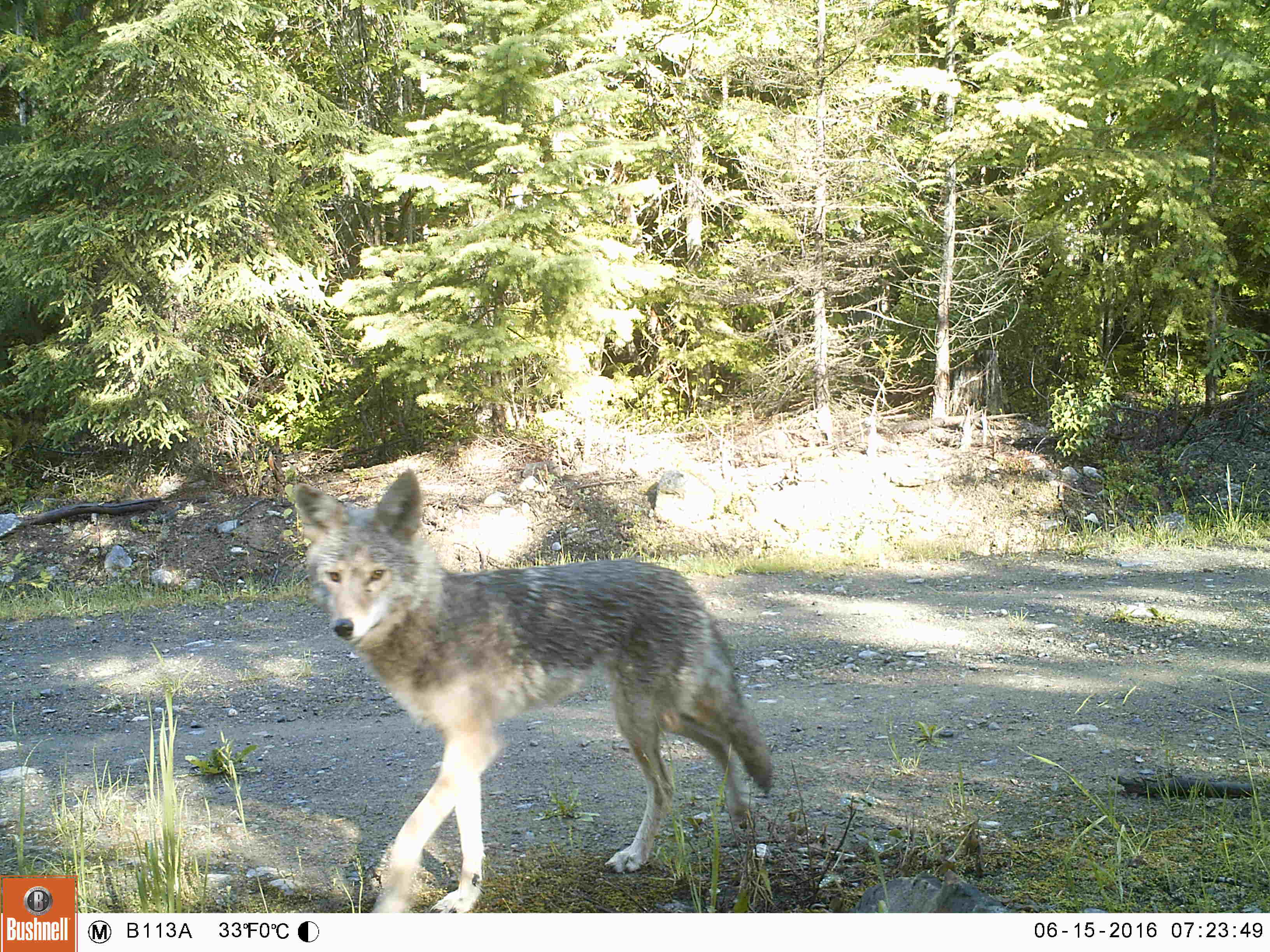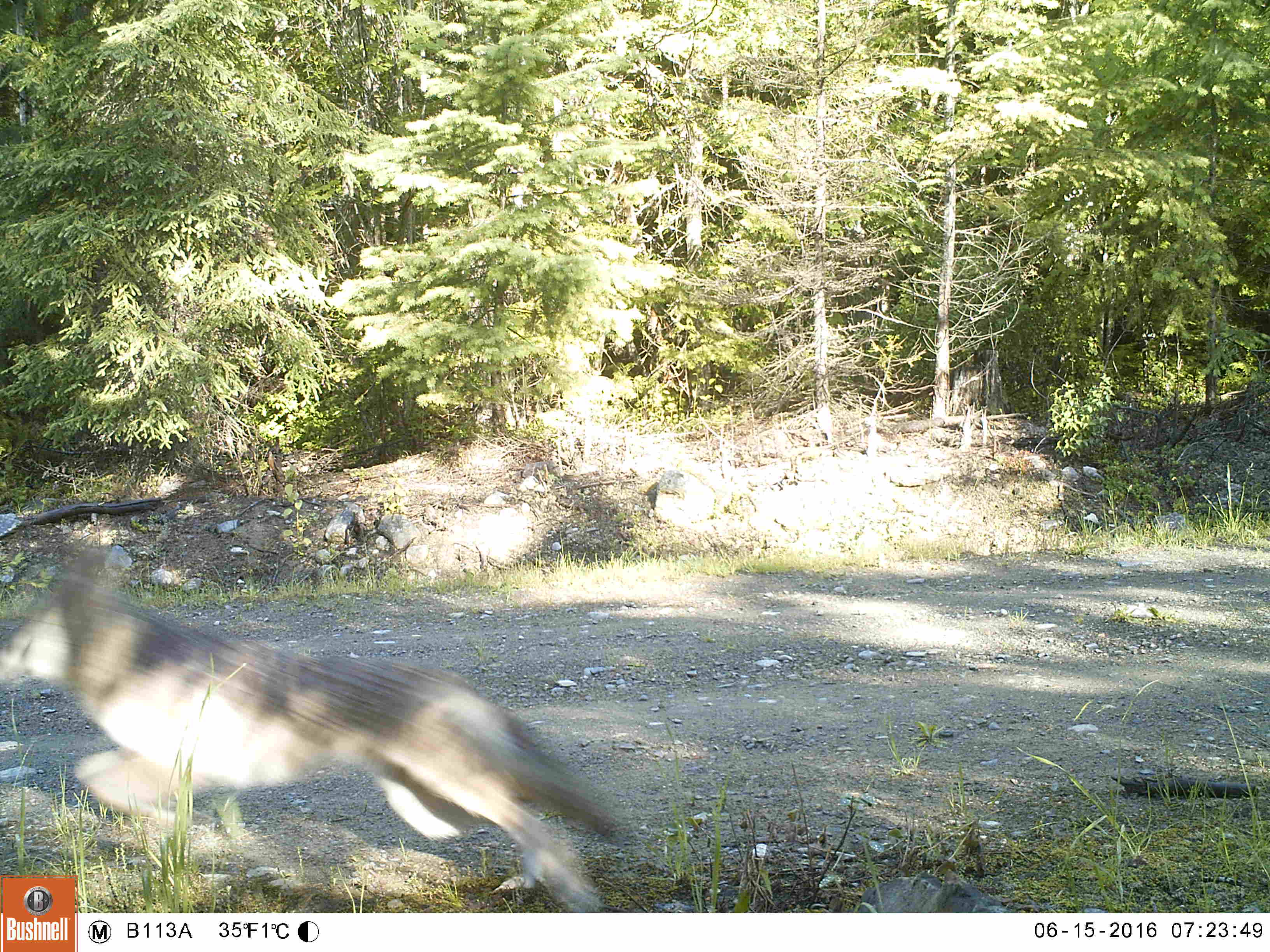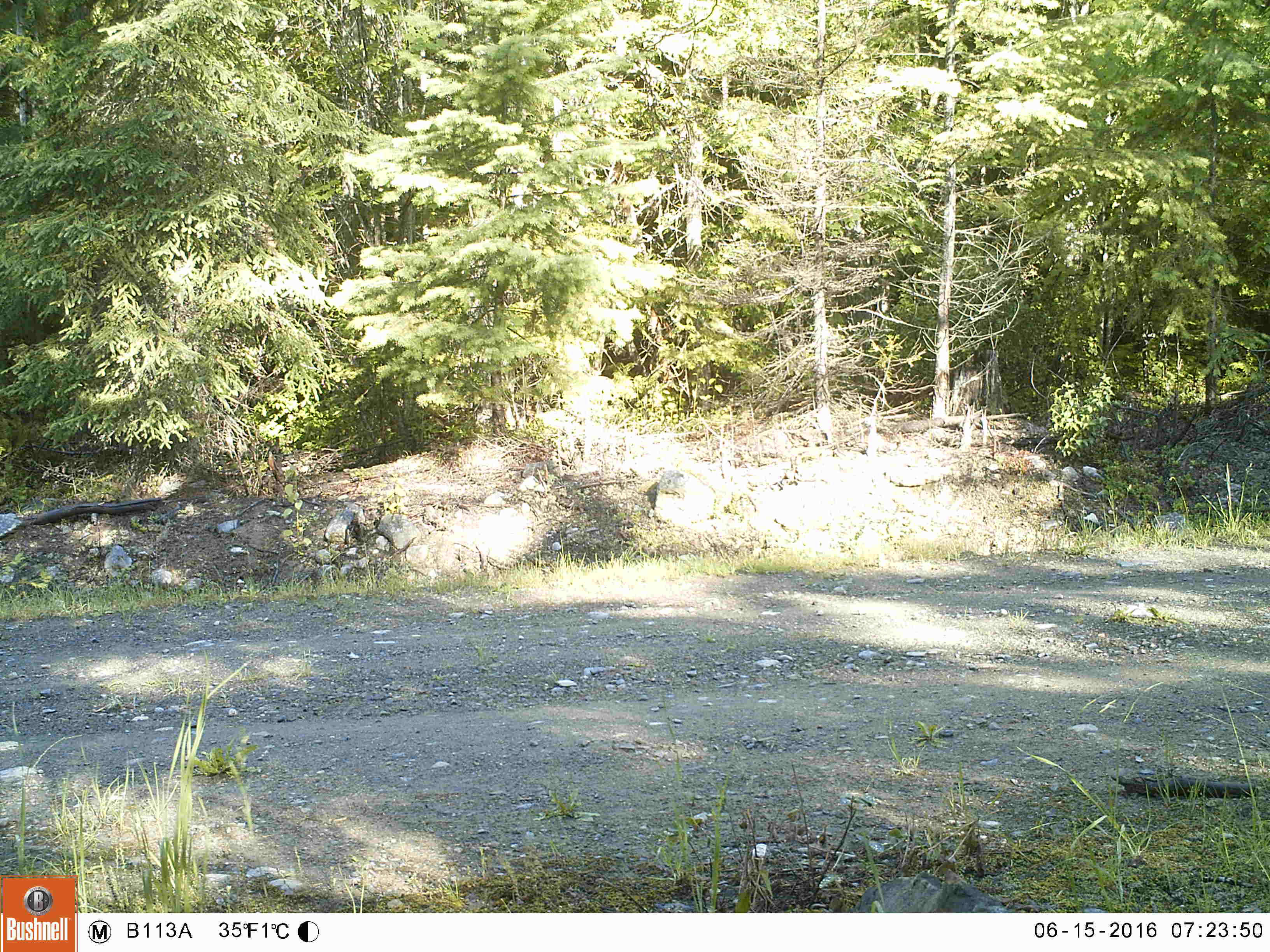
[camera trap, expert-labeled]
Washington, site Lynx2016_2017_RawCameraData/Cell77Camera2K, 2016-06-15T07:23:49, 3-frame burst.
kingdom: Animalia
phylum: Chordata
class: Mammalia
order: Carnivora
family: Canidae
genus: Canis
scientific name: Canis latrans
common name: coyote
Canis latrans (coyote). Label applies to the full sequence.